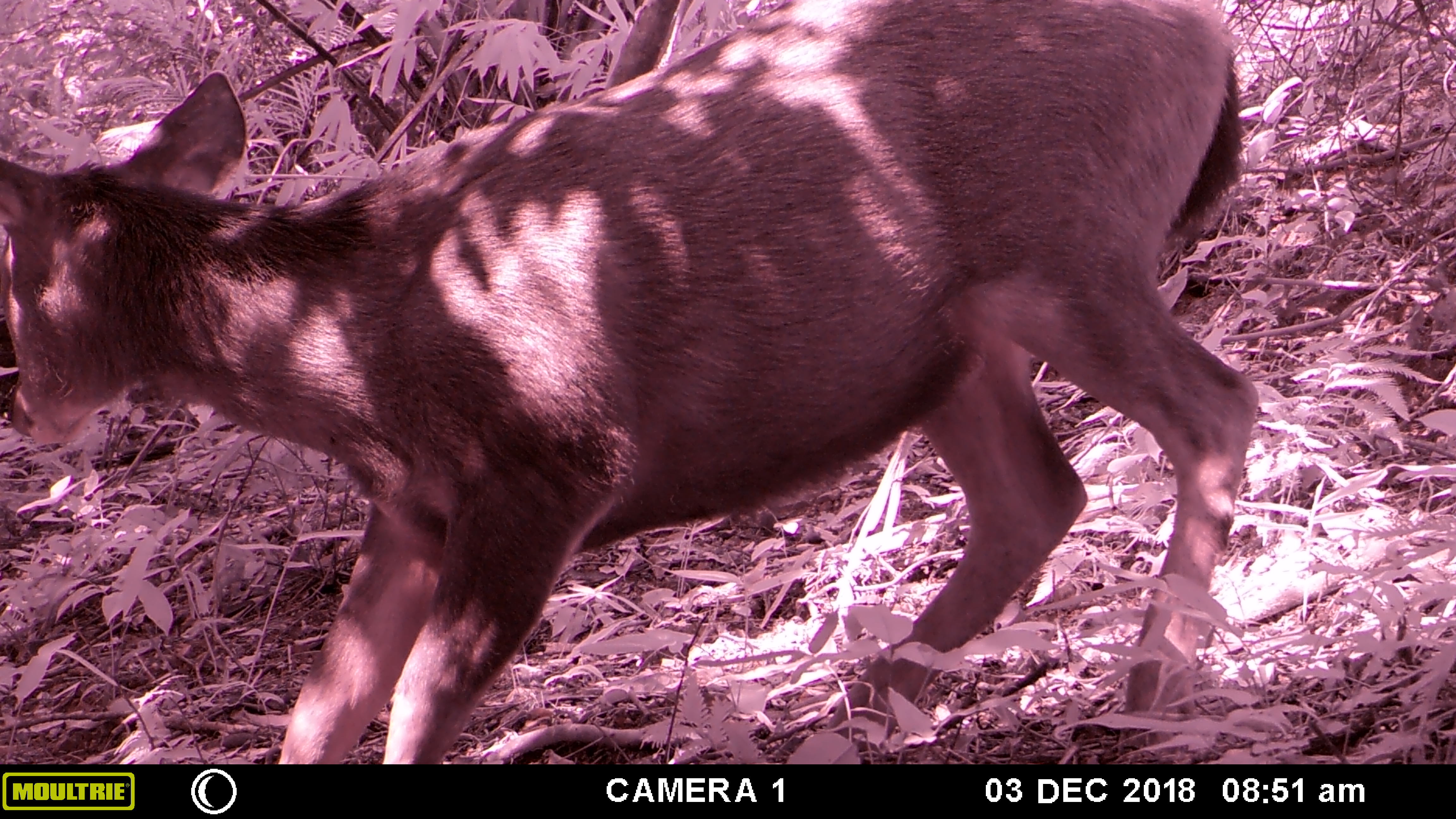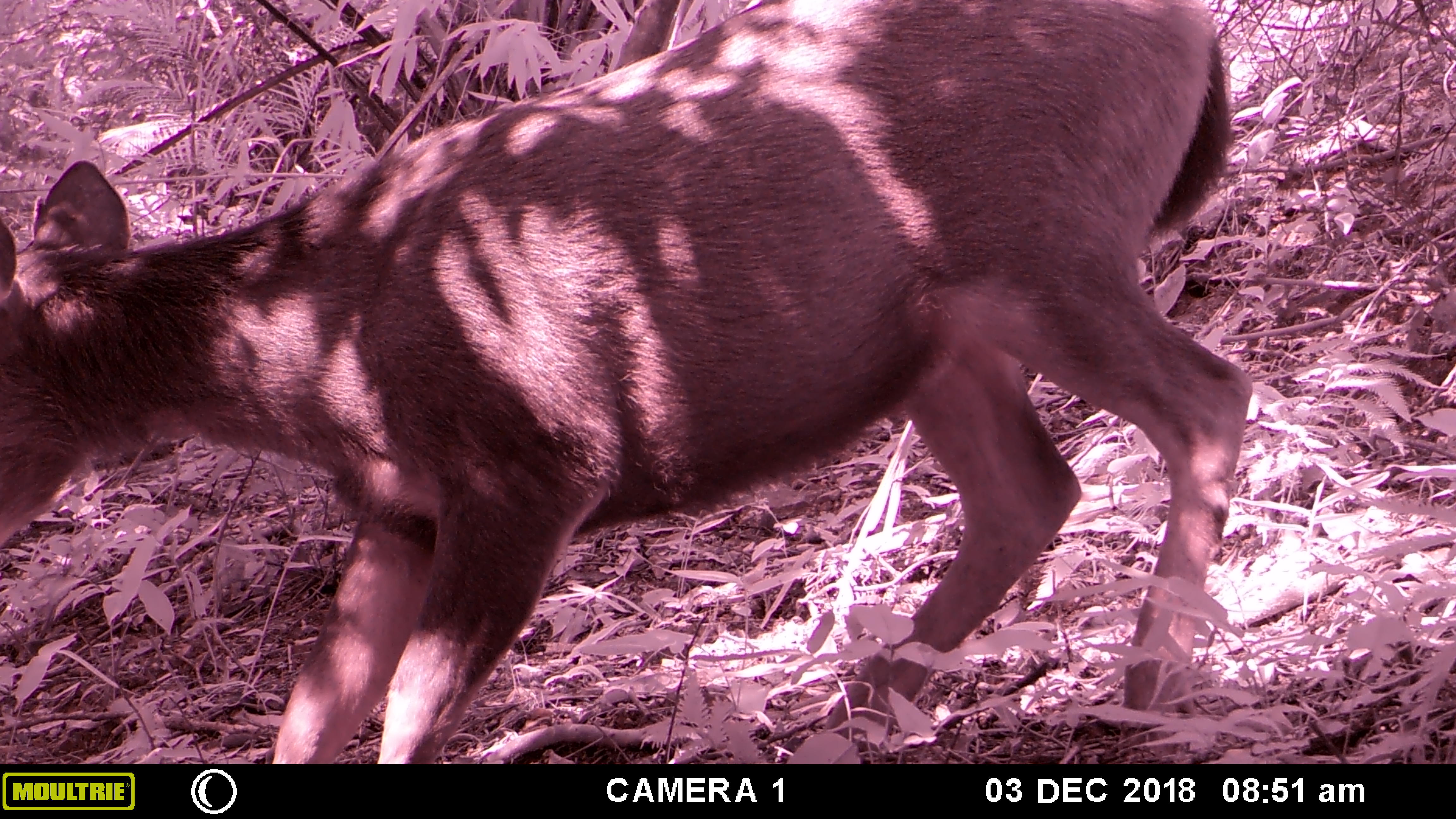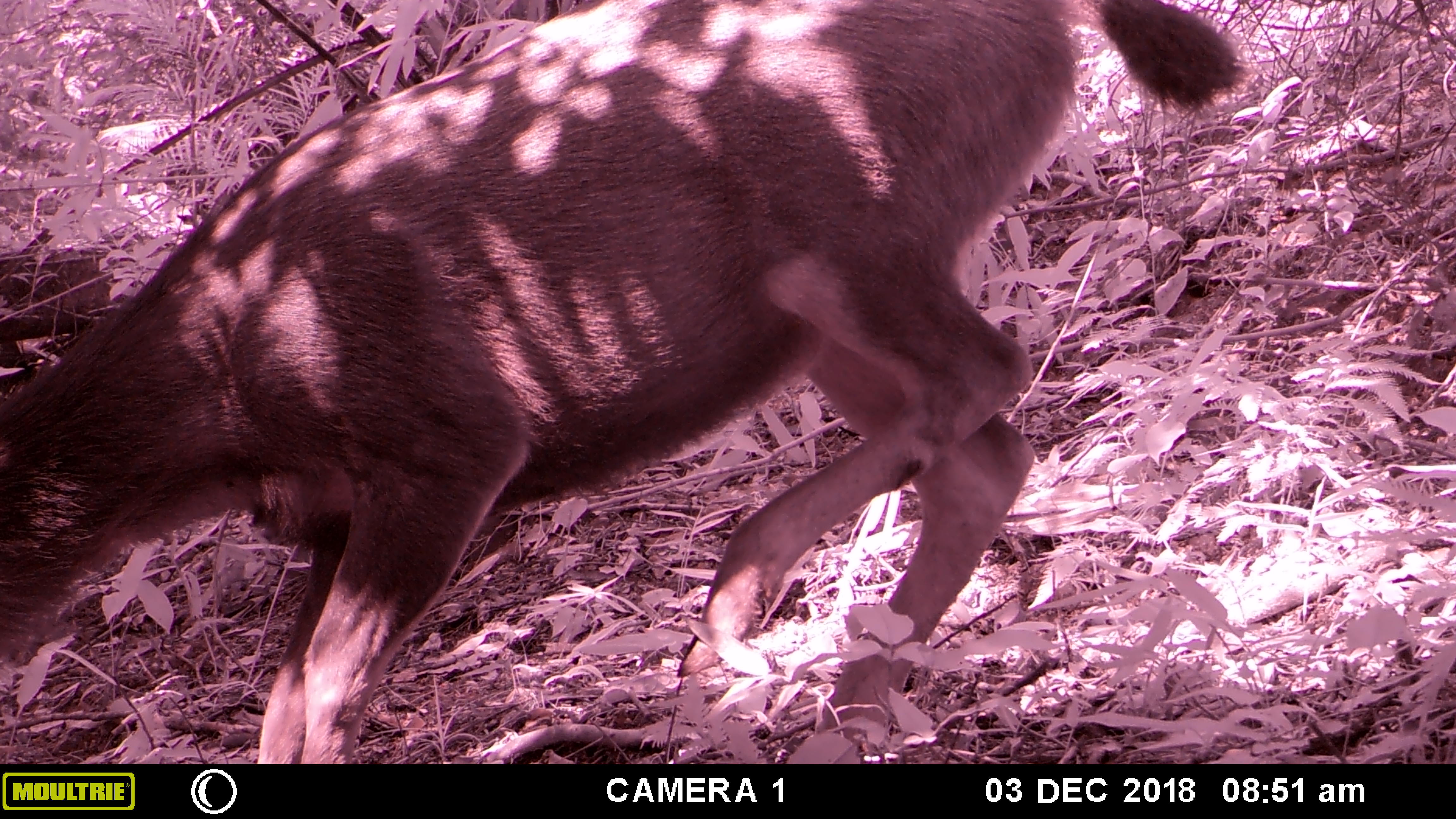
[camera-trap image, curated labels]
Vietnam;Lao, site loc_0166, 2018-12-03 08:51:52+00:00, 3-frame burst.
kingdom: Animalia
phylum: Chordata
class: Mammalia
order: Artiodactyla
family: Cervidae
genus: Rusa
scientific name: Rusa unicolor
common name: sambar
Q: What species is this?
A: Sambar (Rusa unicolor).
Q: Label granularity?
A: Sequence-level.